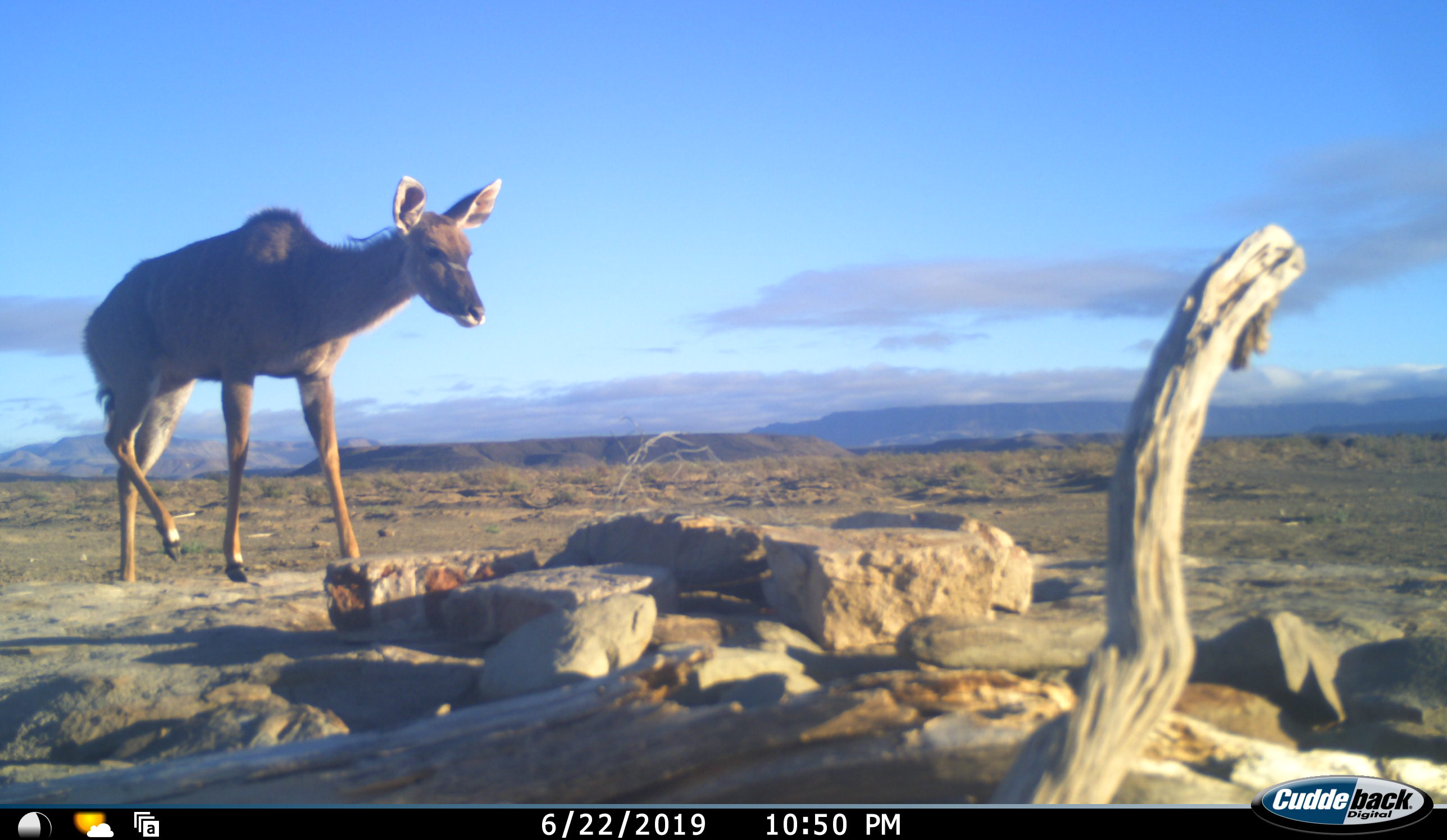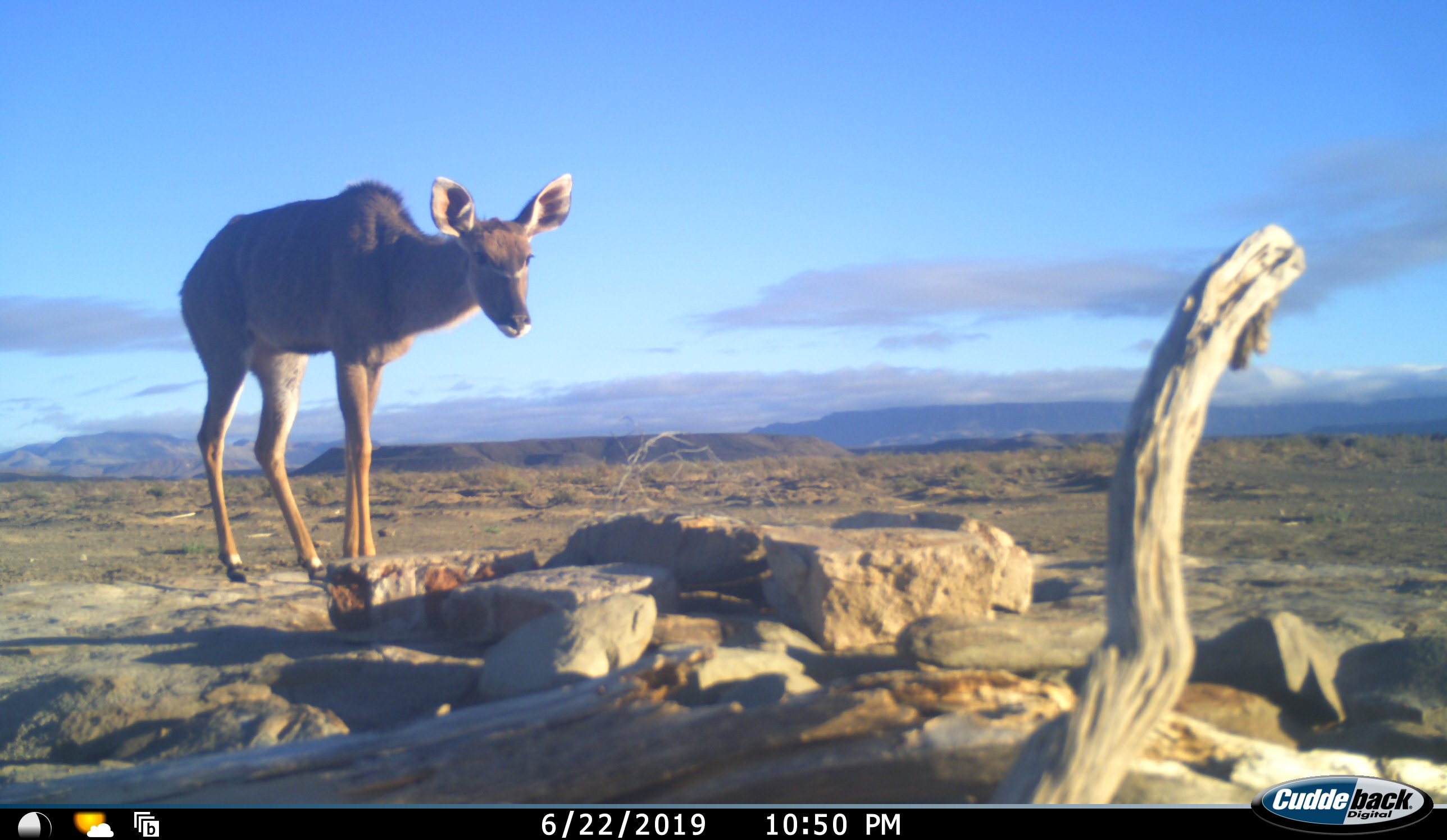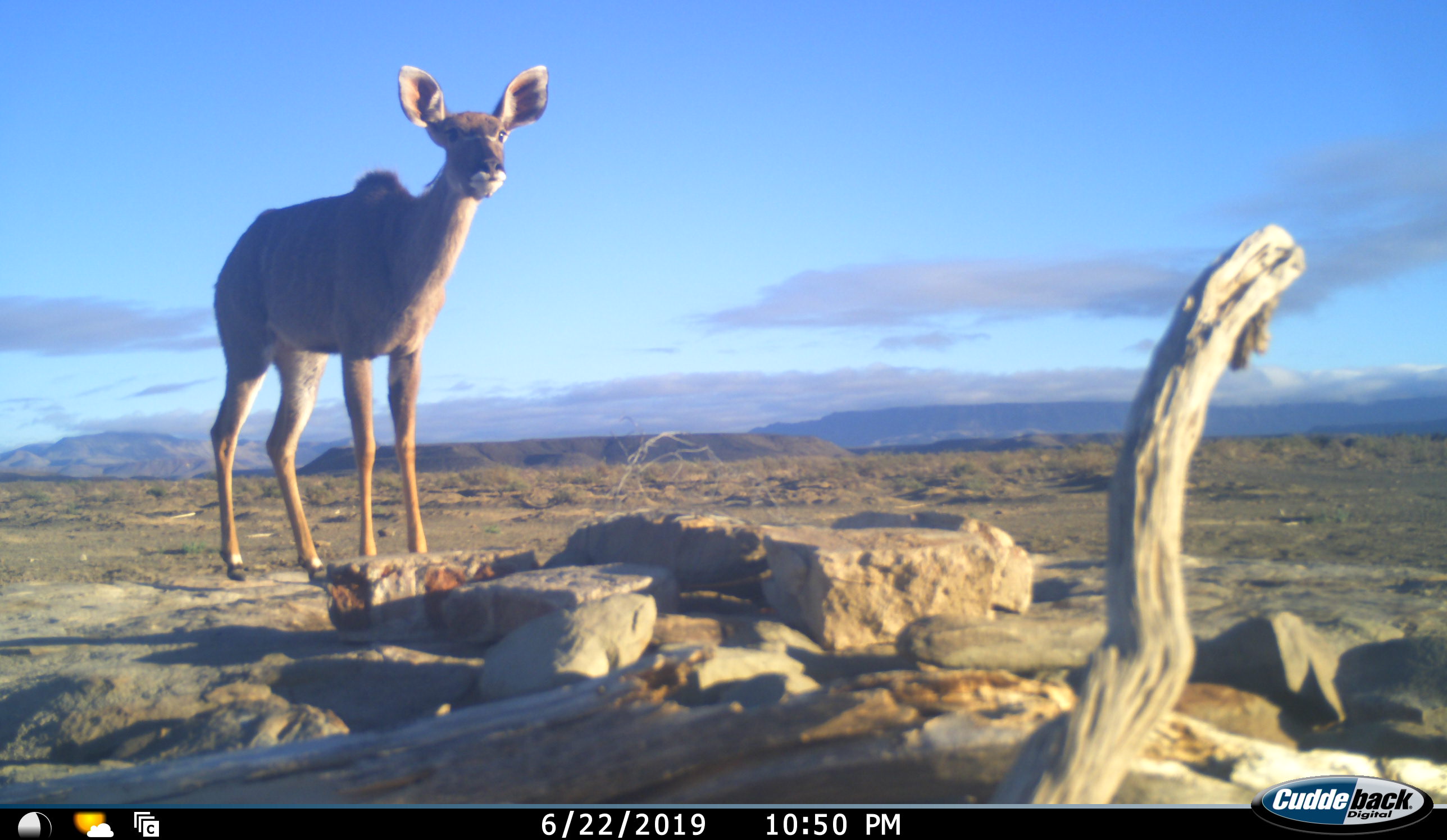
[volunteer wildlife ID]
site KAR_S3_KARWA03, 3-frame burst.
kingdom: Animalia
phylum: Chordata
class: Mammalia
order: Artiodactyla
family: Bovidae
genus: Tragelaphus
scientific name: Tragelaphus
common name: kudu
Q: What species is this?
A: Kudu (Tragelaphus).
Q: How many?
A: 1.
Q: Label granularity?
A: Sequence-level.